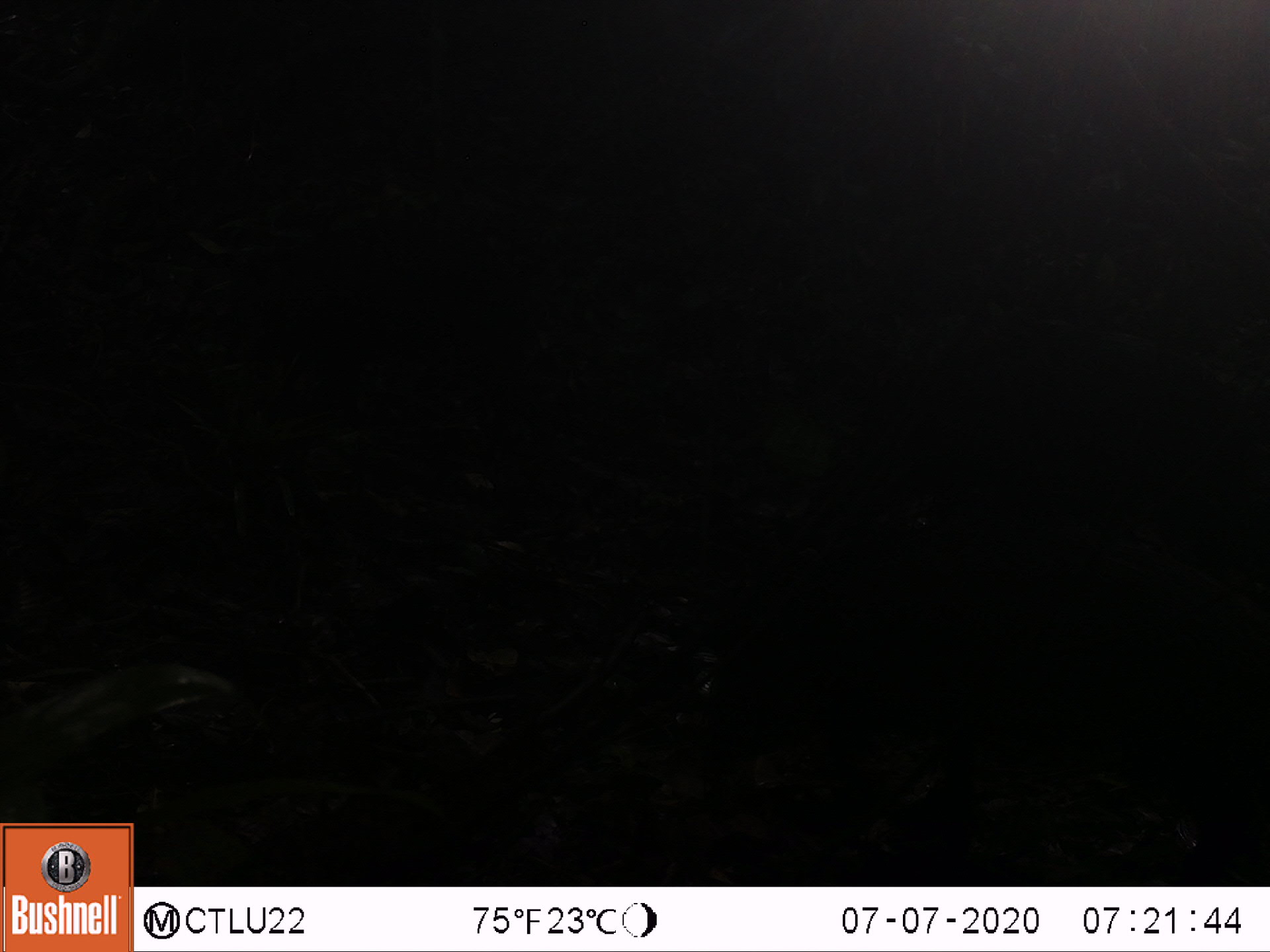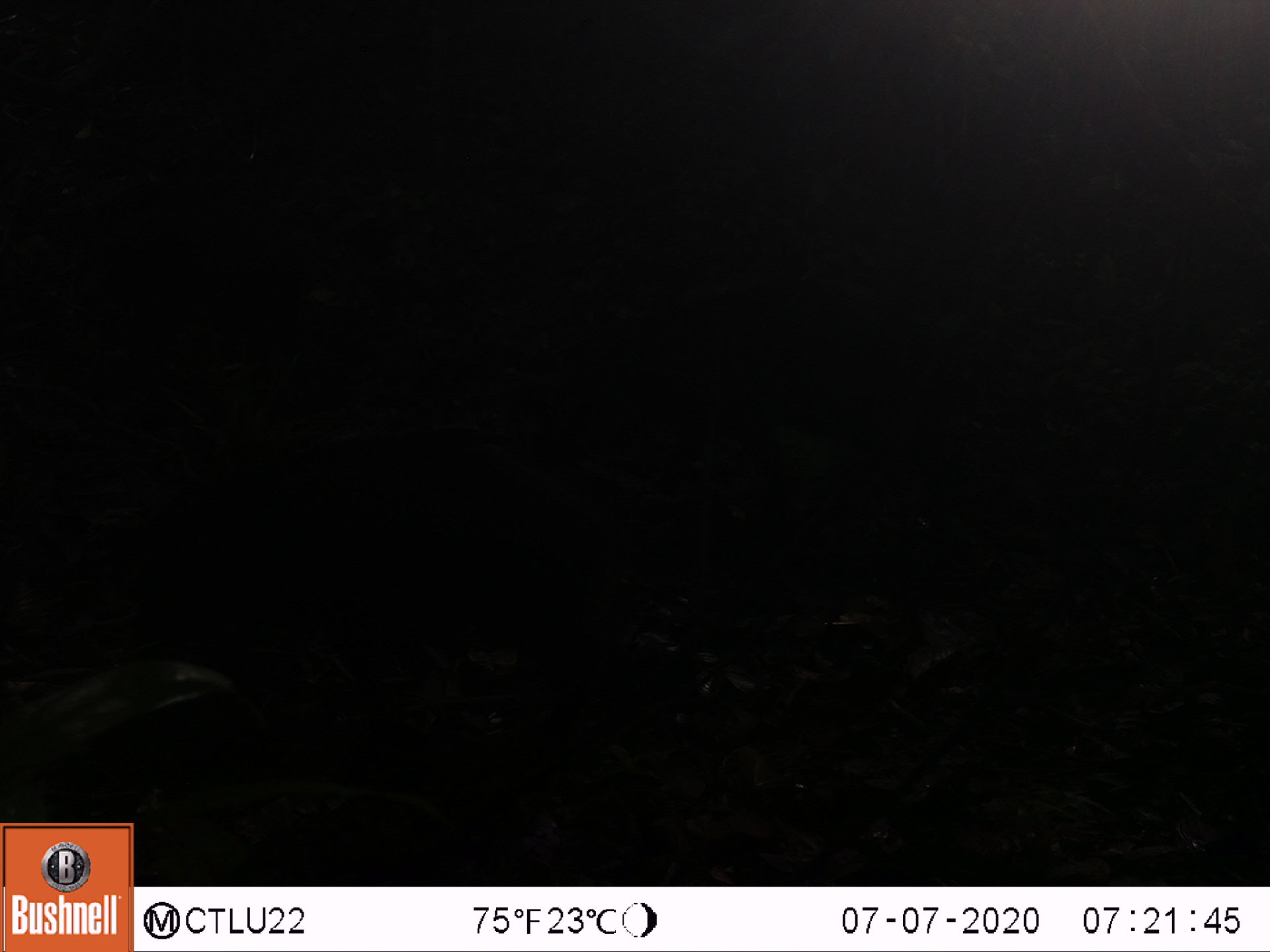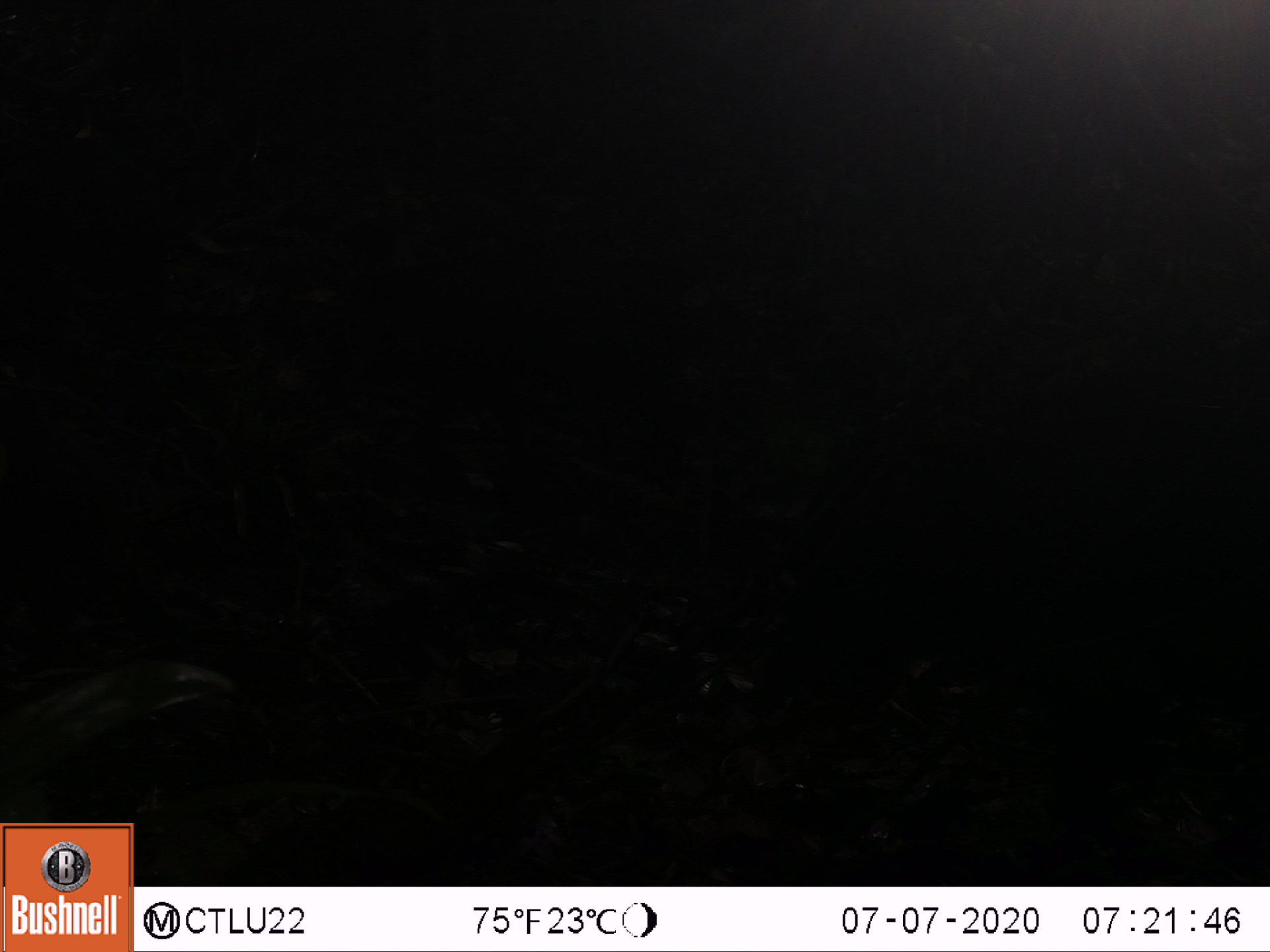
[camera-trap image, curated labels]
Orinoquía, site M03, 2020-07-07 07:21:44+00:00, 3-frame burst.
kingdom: Animalia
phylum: Chordata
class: Mammalia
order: Artiodactyla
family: Tayassuidae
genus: Pecari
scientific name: Pecari tajacu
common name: collared peccary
Collared peccary (Pecari tajacu).